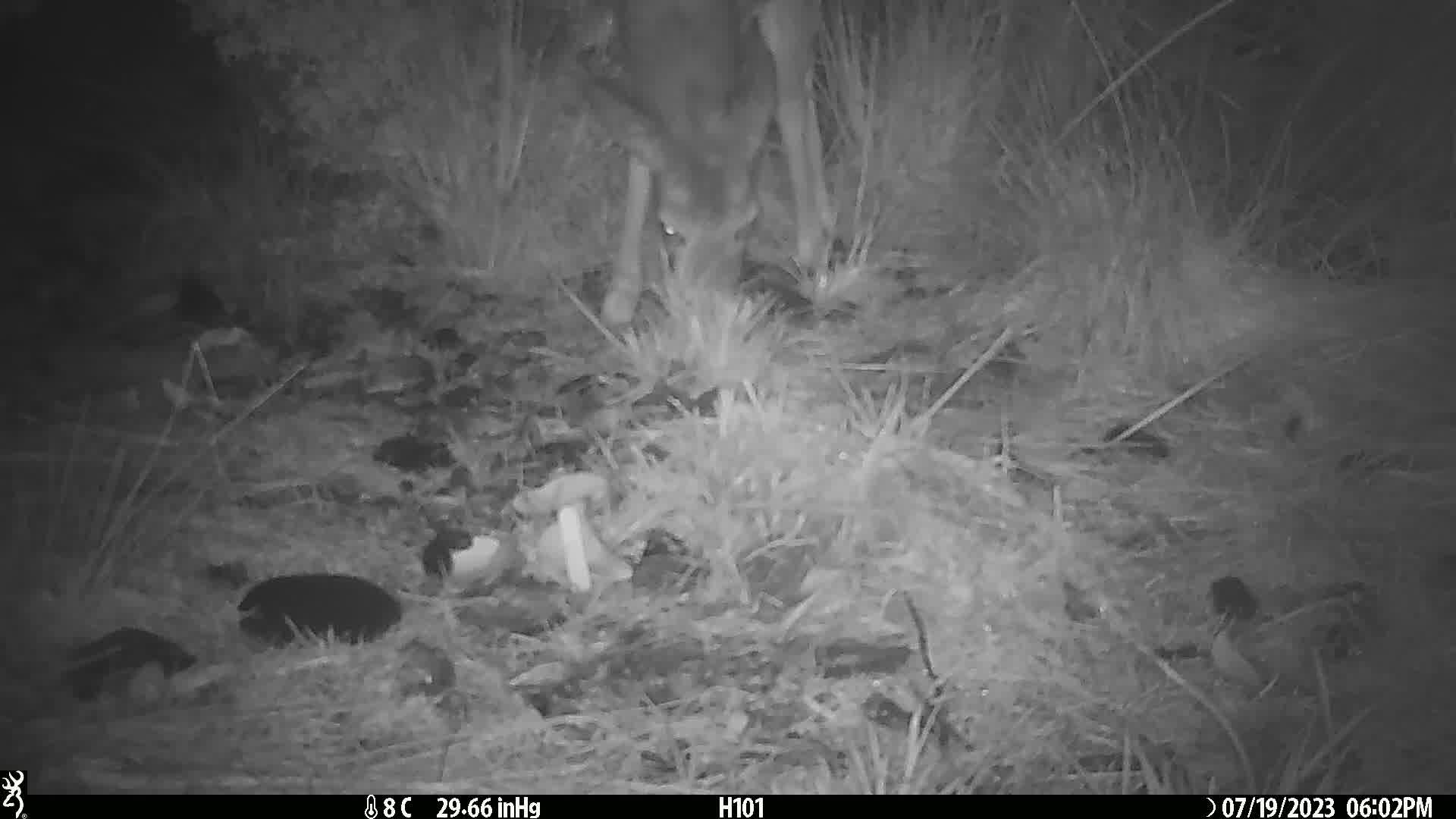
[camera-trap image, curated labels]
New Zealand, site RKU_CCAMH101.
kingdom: Animalia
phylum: Chordata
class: Mammalia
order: Artiodactyla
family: Cervidae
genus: Odocoileus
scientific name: Odocoileus virginianus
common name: white-tailed deer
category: white tailed deer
White tailed deer (white-tailed deer) (Odocoileus virginianus).